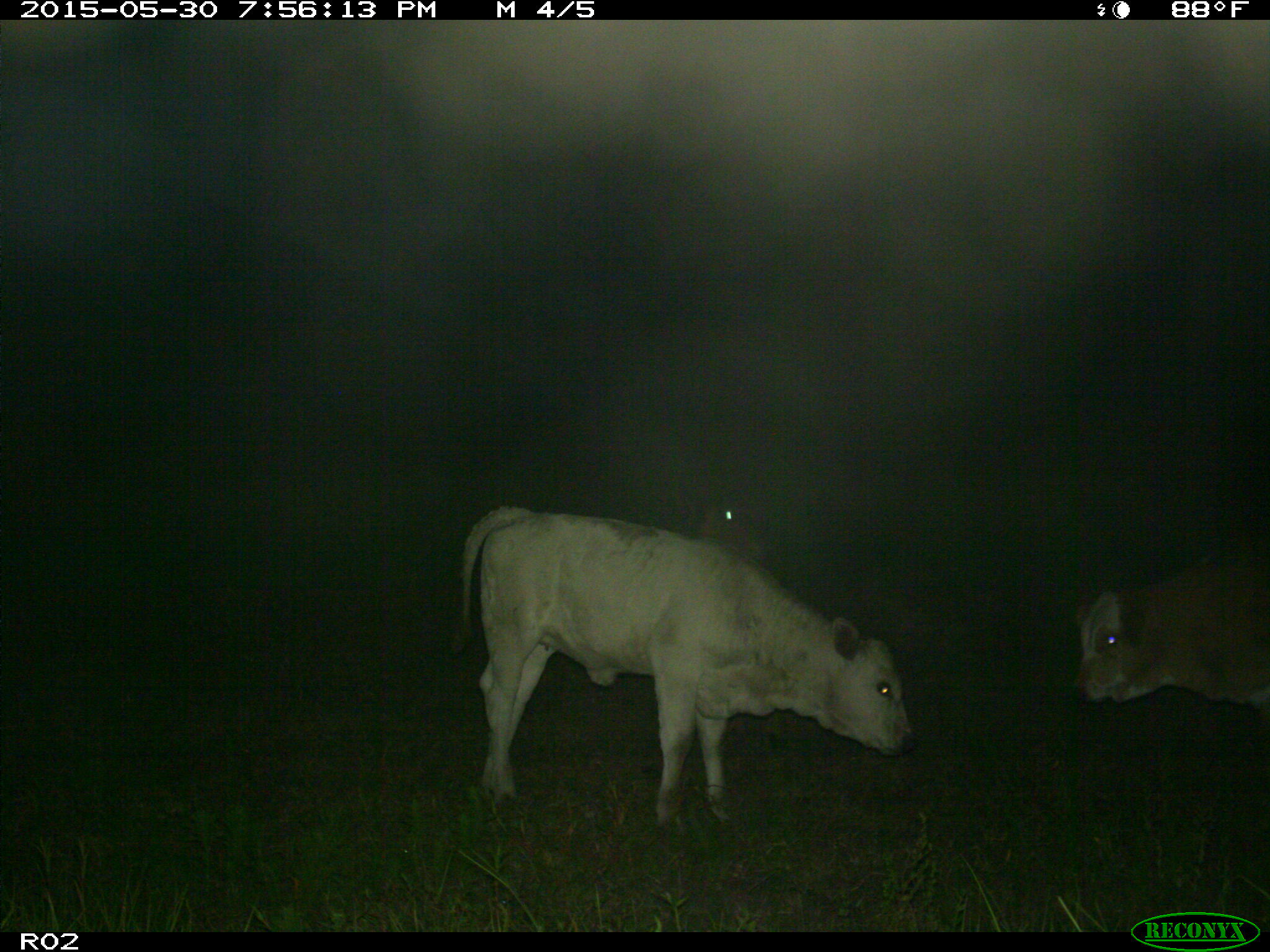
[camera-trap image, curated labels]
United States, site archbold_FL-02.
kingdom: Animalia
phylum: Chordata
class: Mammalia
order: Artiodactyla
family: Bovidae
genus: Bos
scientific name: Bos taurus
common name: domestic cow